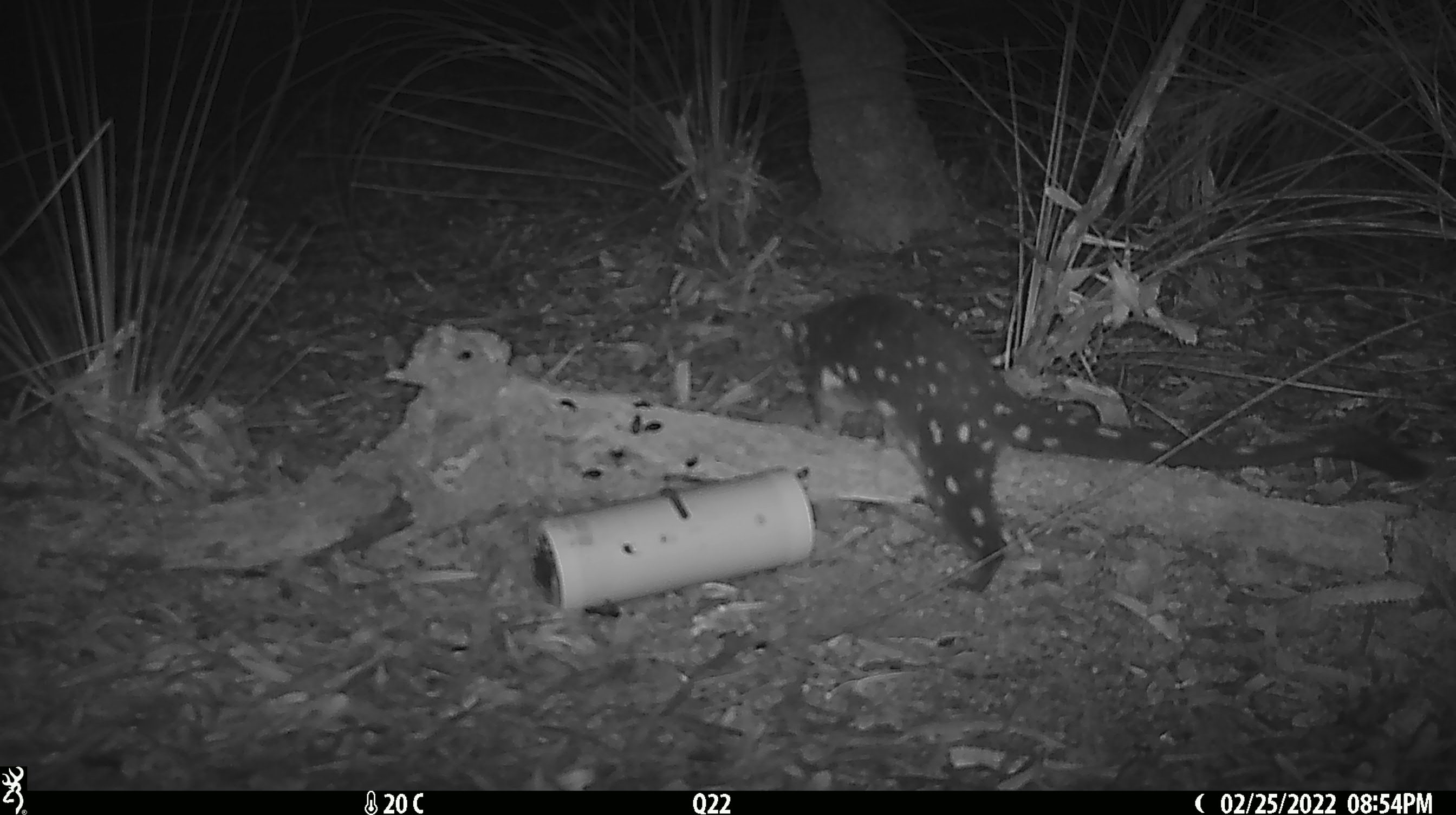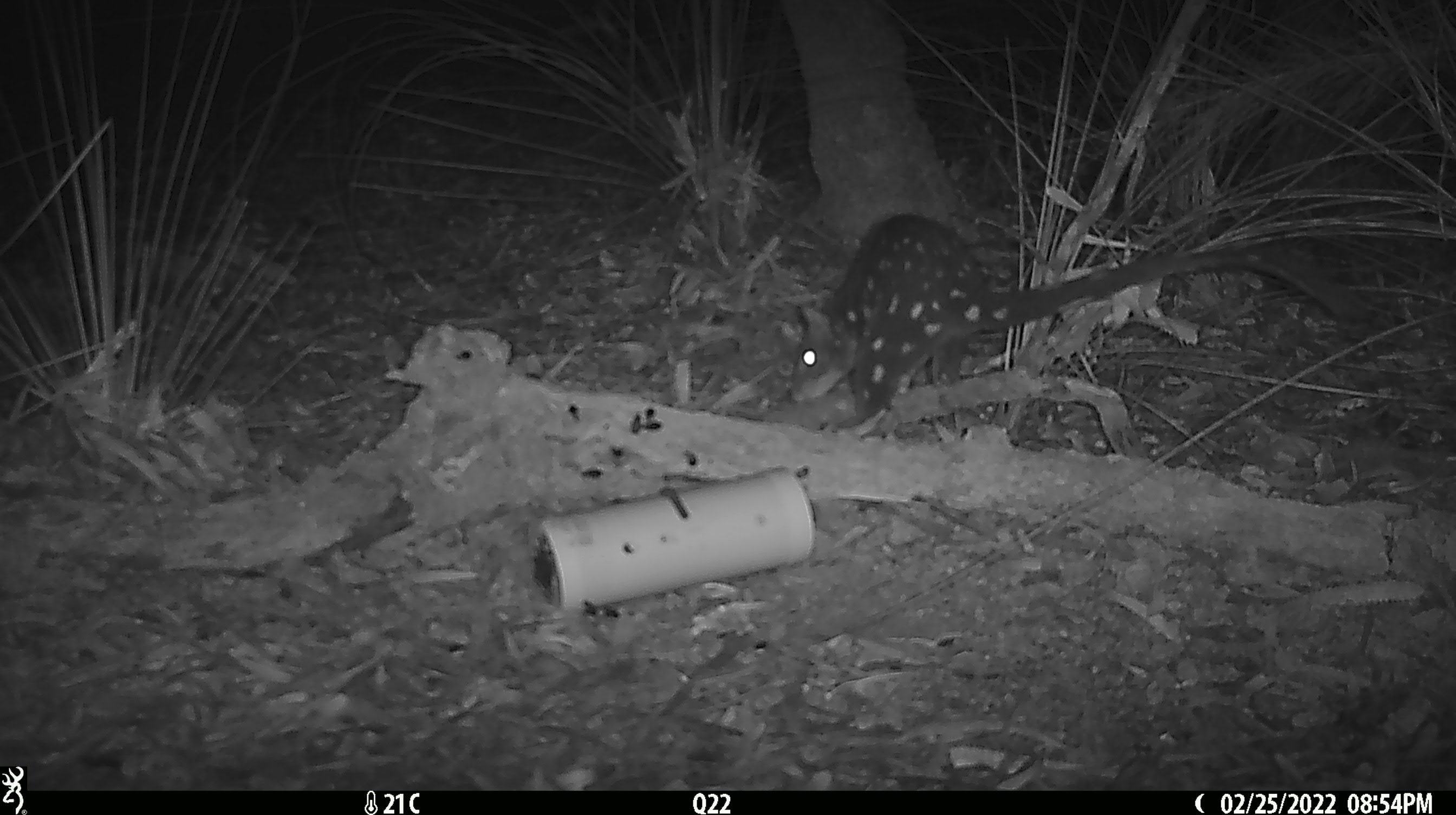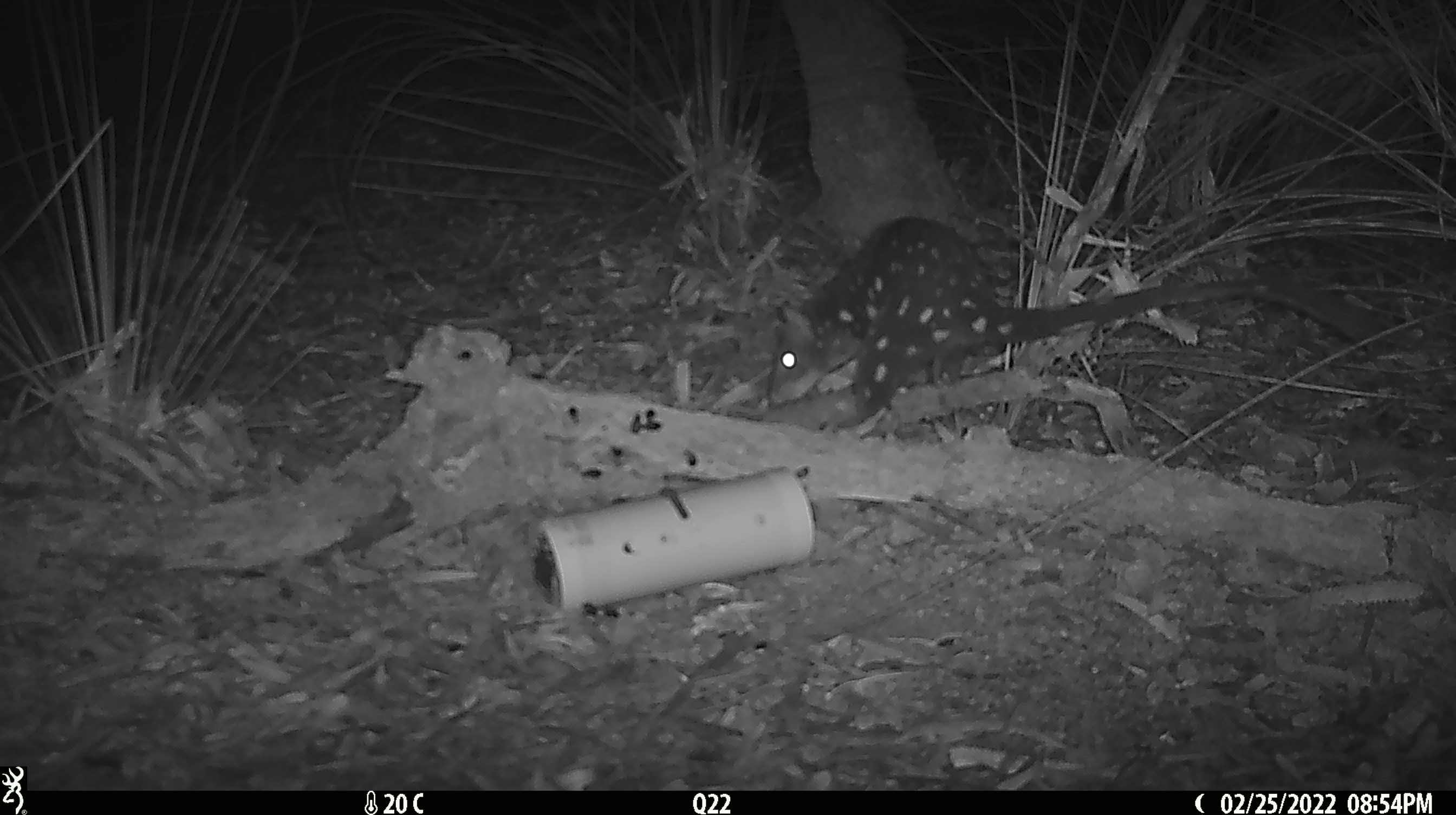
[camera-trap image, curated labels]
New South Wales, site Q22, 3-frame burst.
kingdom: Animalia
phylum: Chordata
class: Mammalia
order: Dasyuromorphia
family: Dasyuridae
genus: Dasyurus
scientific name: Dasyurus maculatus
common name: spotted-tailed quoll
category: quoll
Quoll (spotted-tailed quoll) (Dasyurus maculatus).